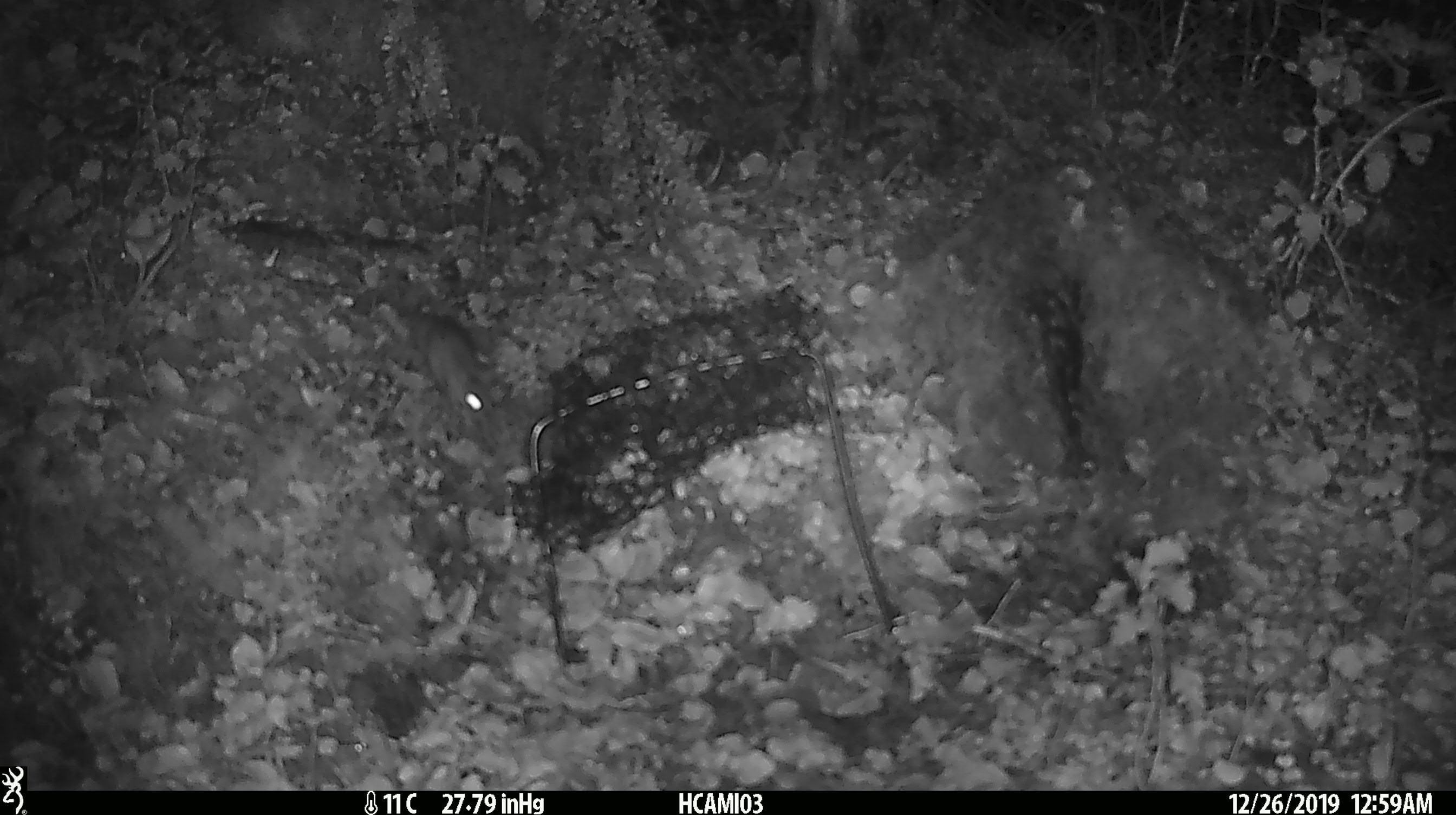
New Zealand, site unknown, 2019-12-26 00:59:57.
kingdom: Animalia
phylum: Chordata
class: Mammalia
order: Rodentia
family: Muridae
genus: Mus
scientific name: Mus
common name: mouse